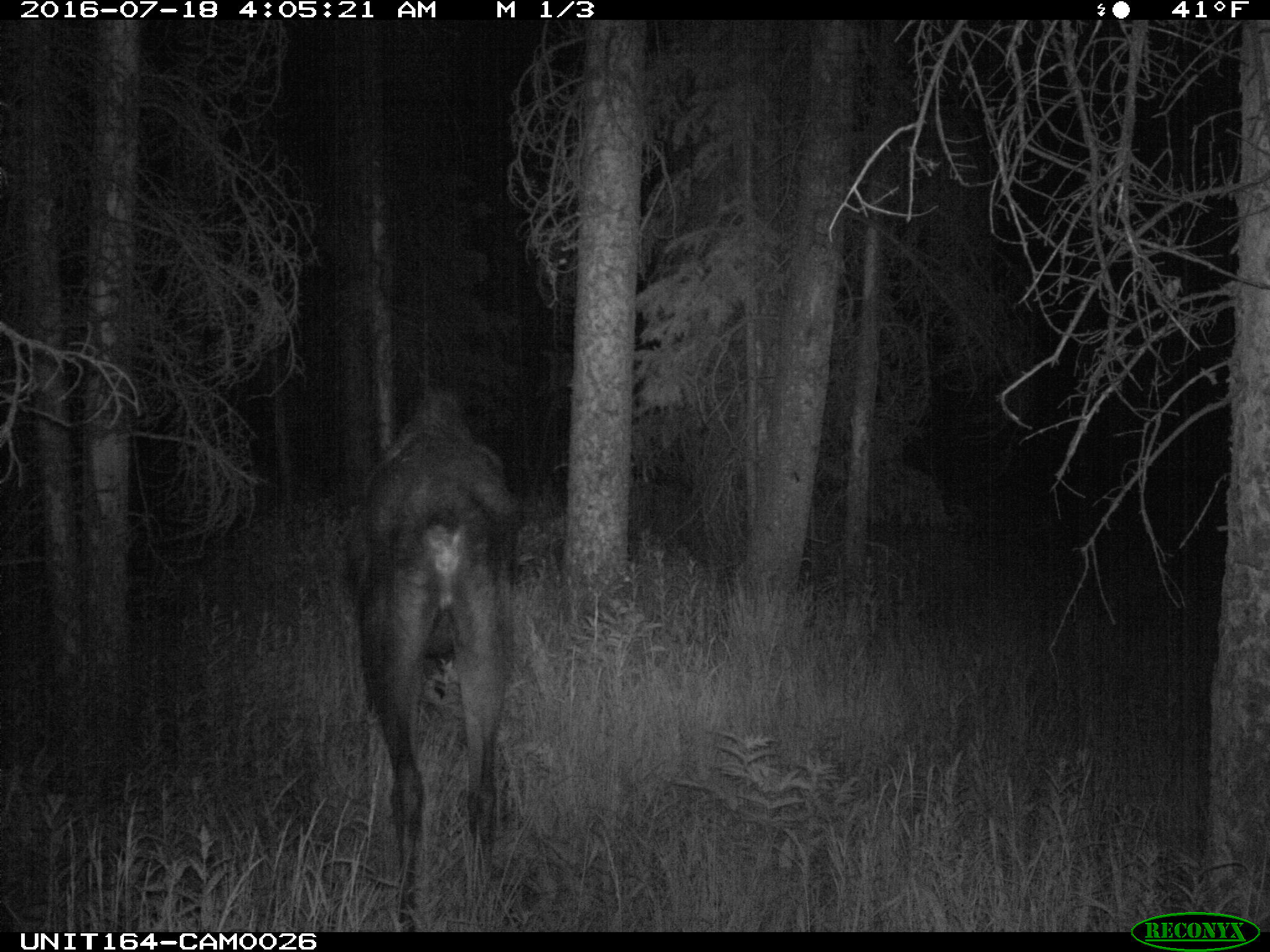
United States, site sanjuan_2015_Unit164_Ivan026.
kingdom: Animalia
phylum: Chordata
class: Mammalia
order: Artiodactyla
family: Cervidae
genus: Alces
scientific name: Alces alces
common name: moose